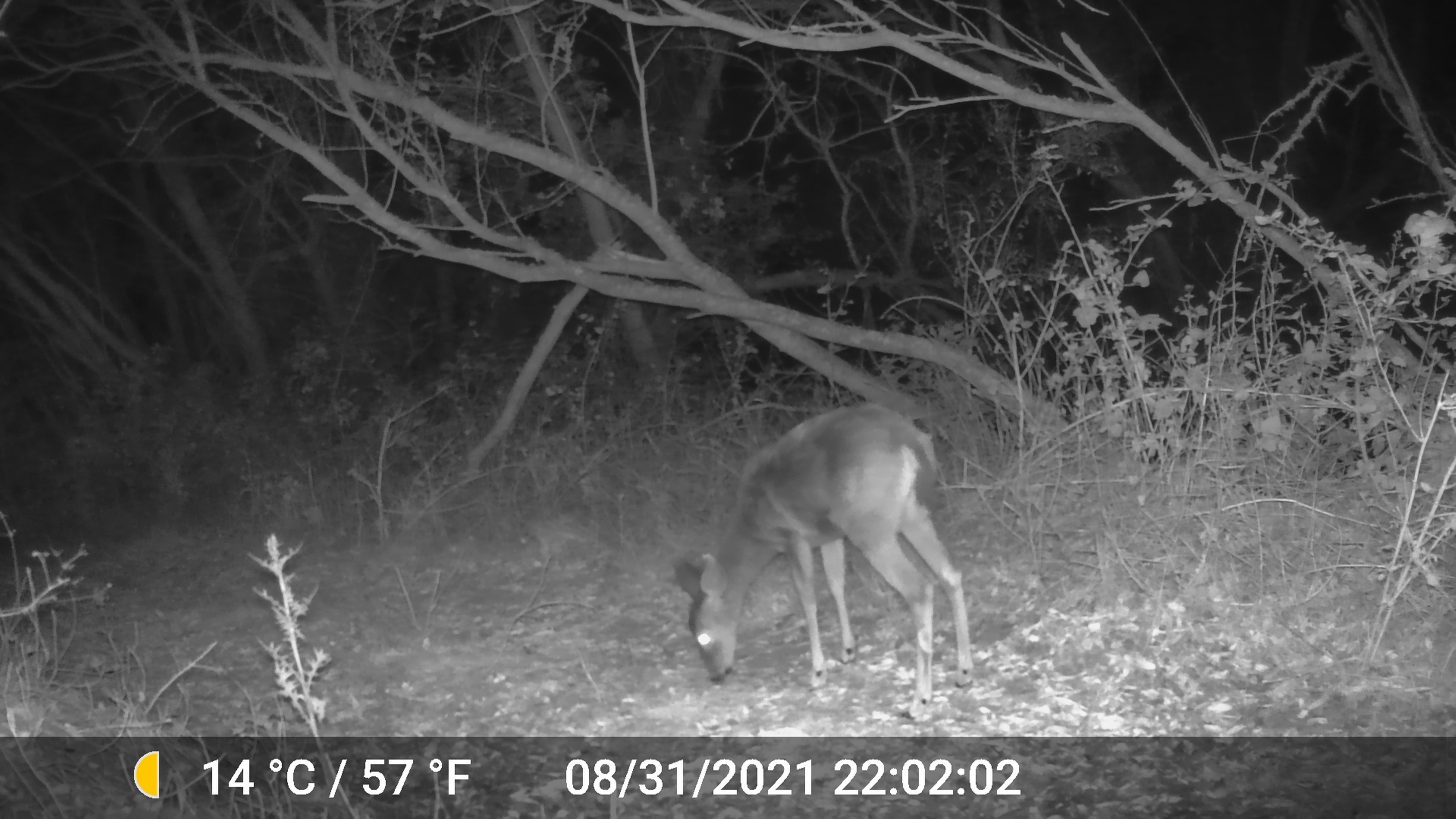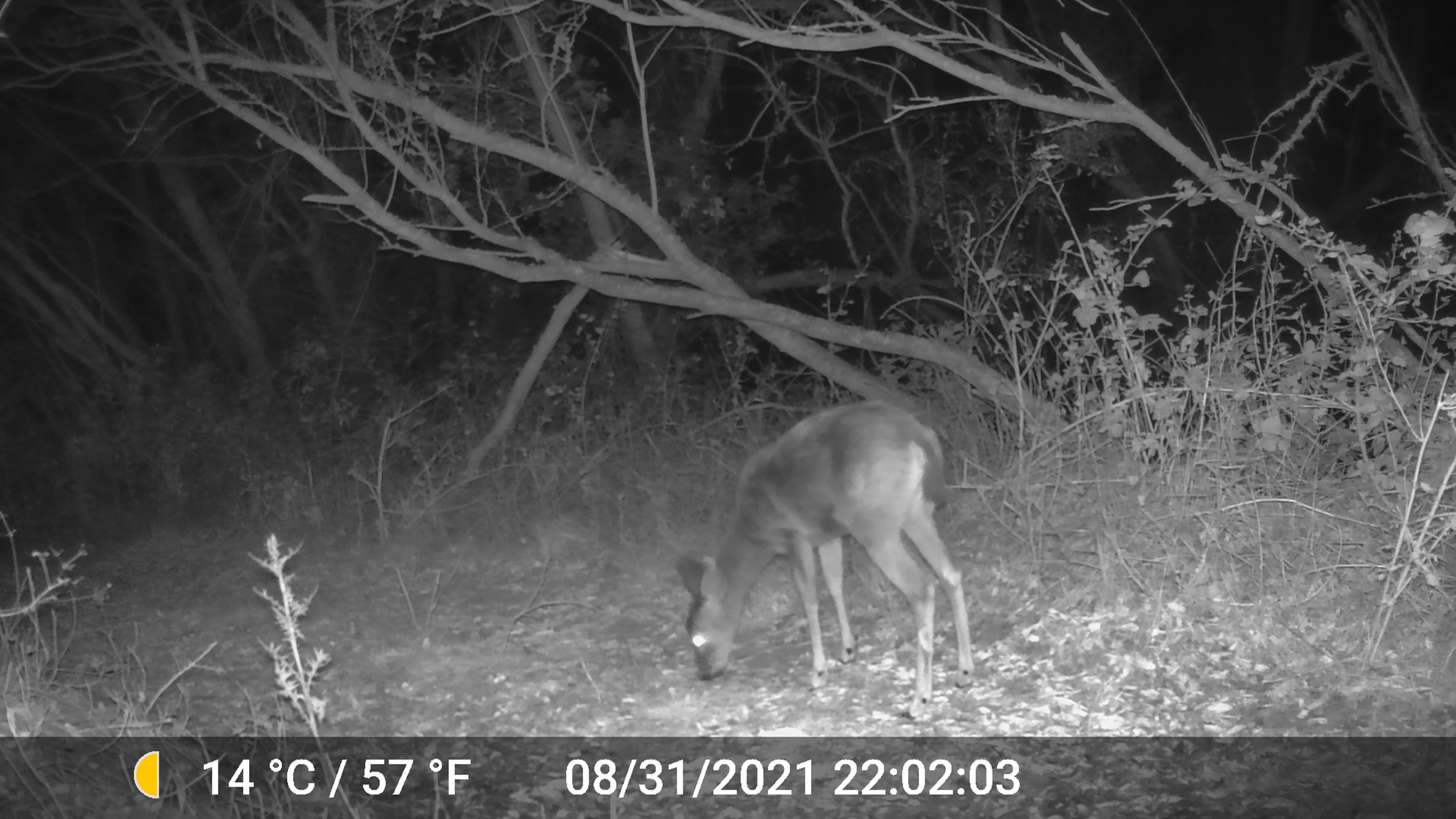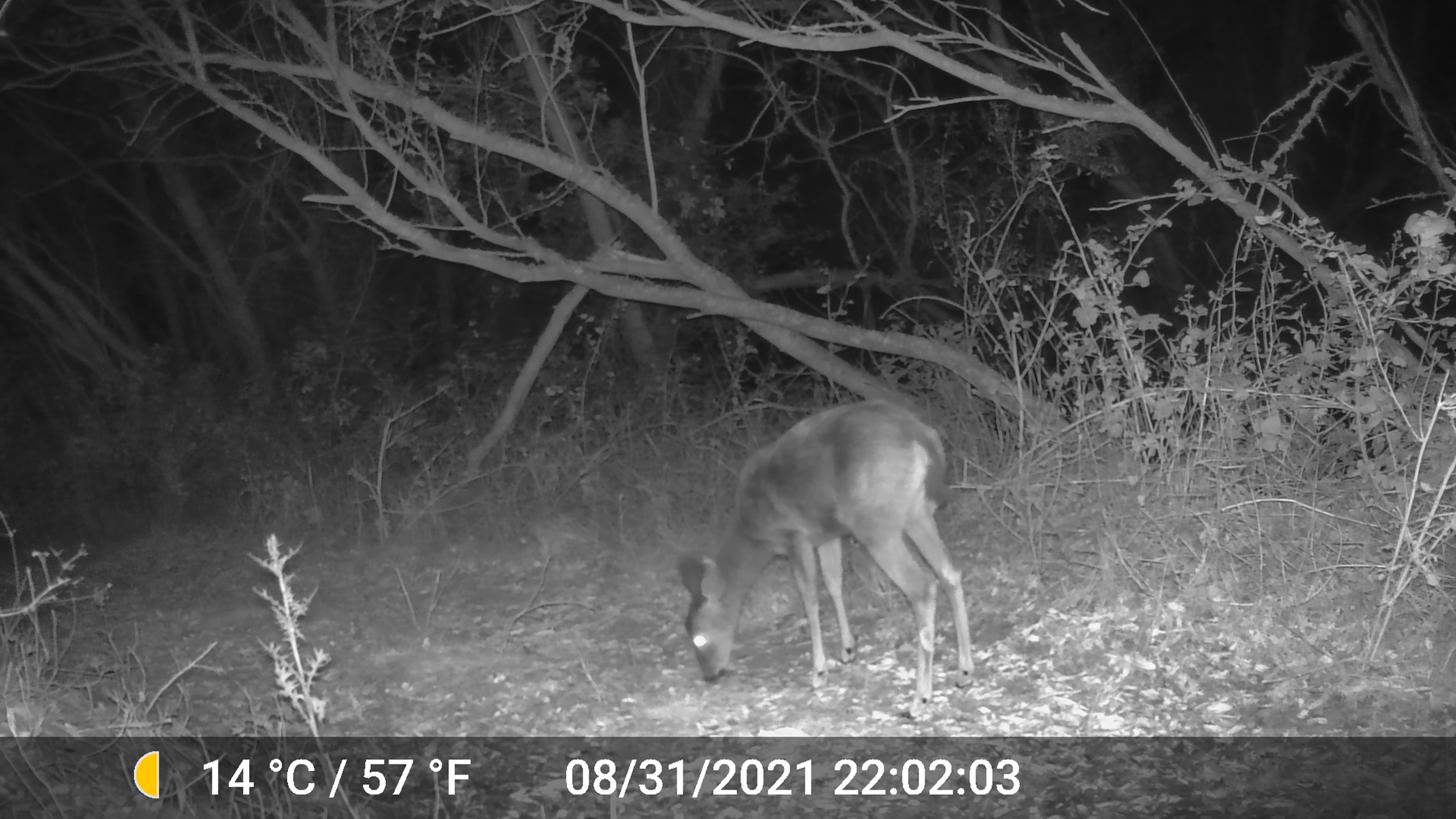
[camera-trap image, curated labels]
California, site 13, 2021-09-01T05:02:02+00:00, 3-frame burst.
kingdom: Animalia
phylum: Chordata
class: Mammalia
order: Artiodactyla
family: Cervidae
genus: Odocoileus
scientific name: Odocoileus hemionus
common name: mule deer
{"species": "mule deer (Odocoileus hemionus)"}